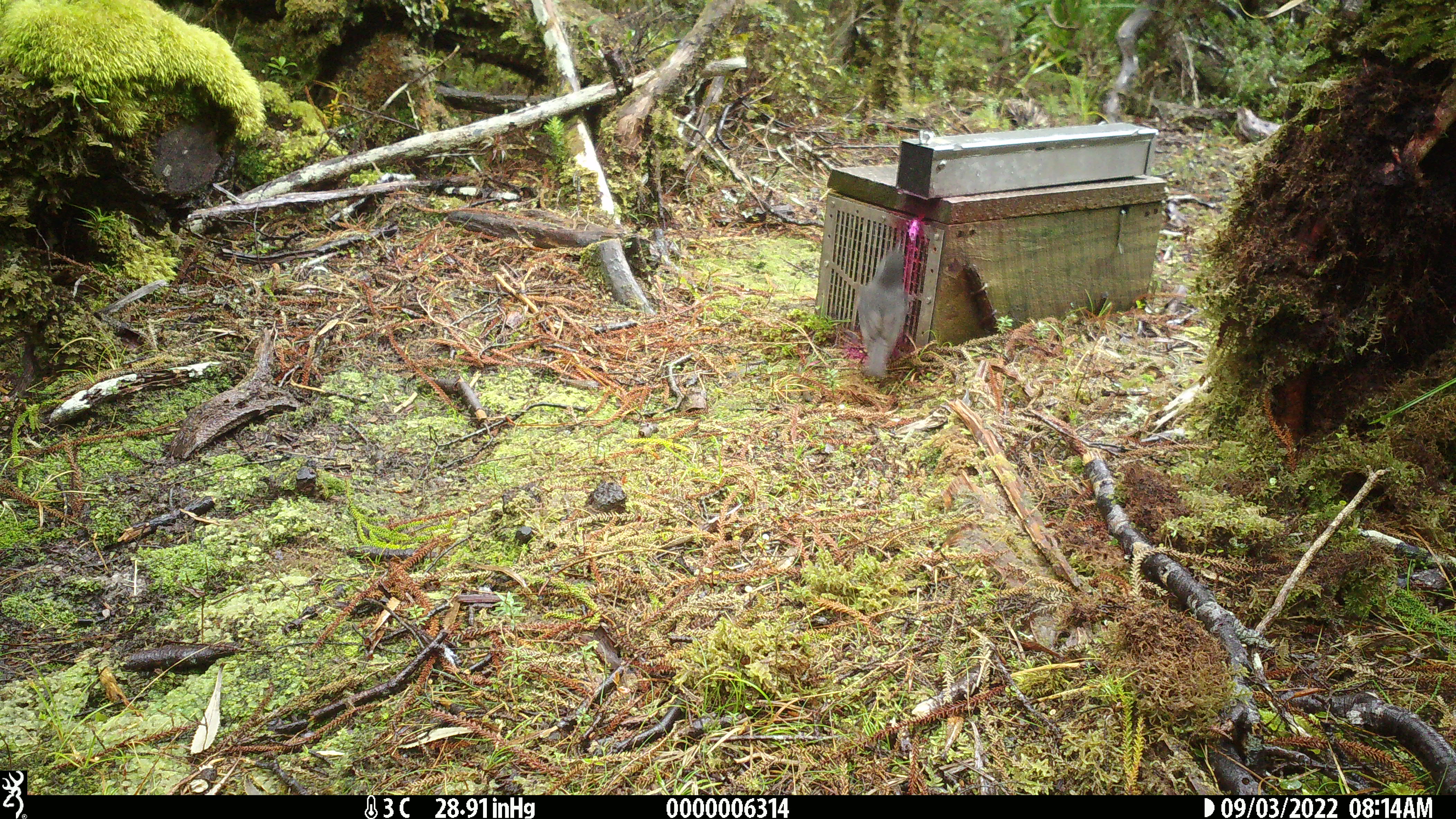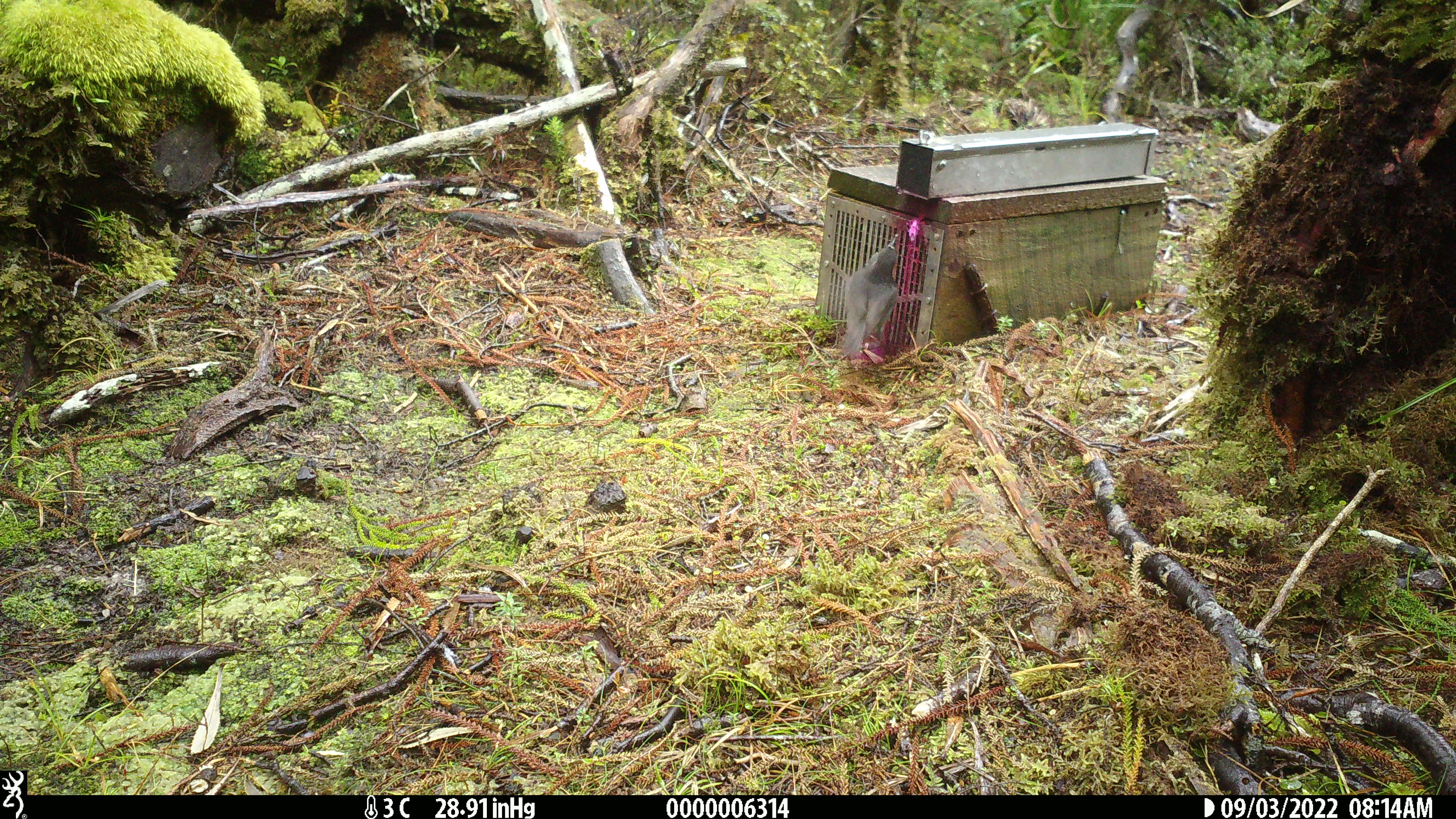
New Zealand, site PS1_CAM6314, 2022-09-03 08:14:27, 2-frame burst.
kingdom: Animalia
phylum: Chordata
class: Aves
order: Passeriformes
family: Petroicidae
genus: Petroica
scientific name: Petroica australis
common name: new zealand robin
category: robin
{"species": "robin (new zealand robin) (Petroica australis)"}